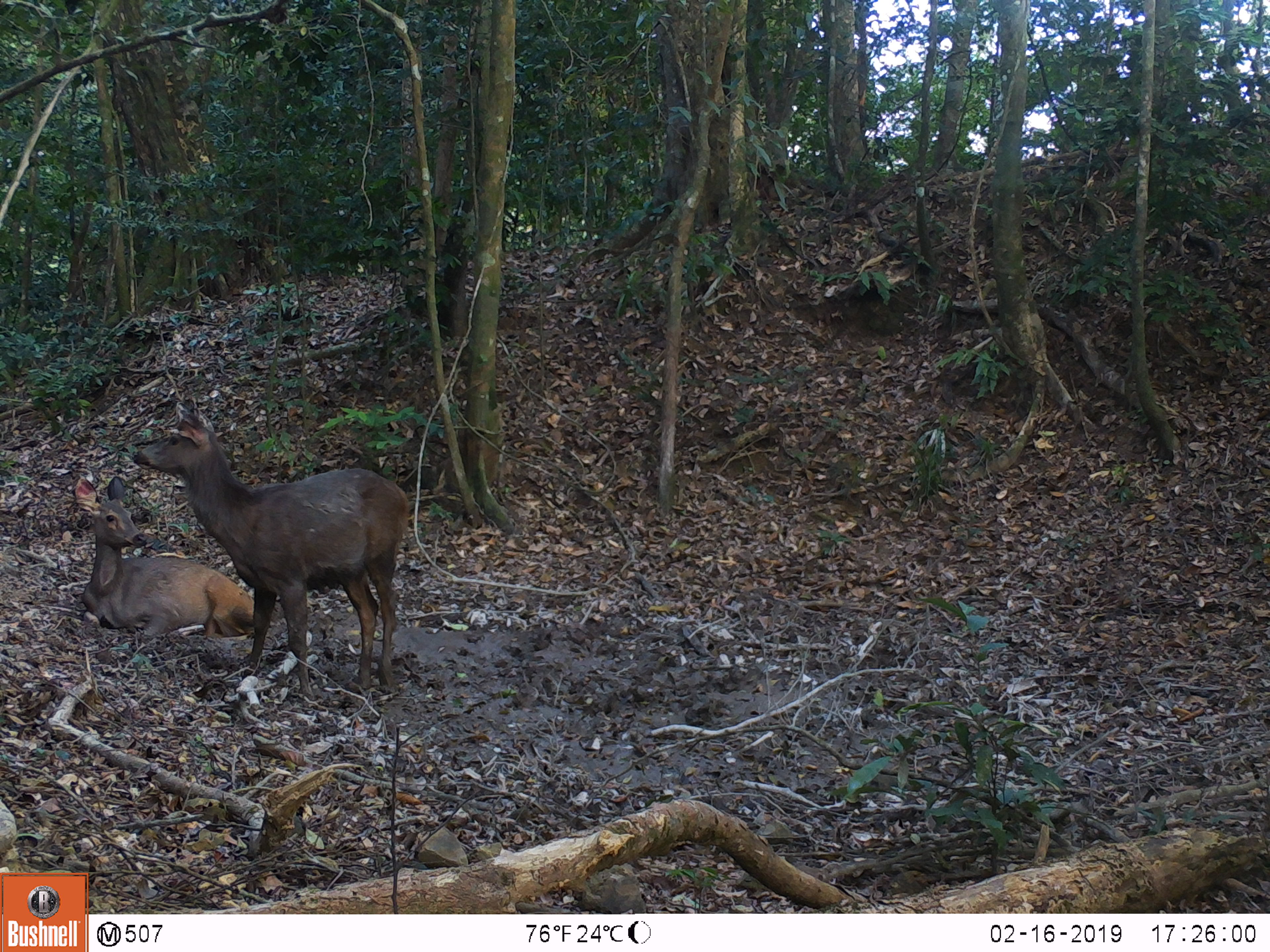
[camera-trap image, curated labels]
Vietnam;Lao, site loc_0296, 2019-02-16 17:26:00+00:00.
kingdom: Animalia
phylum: Chordata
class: Mammalia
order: Artiodactyla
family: Cervidae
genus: Rusa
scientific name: Rusa unicolor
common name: sambar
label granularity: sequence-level